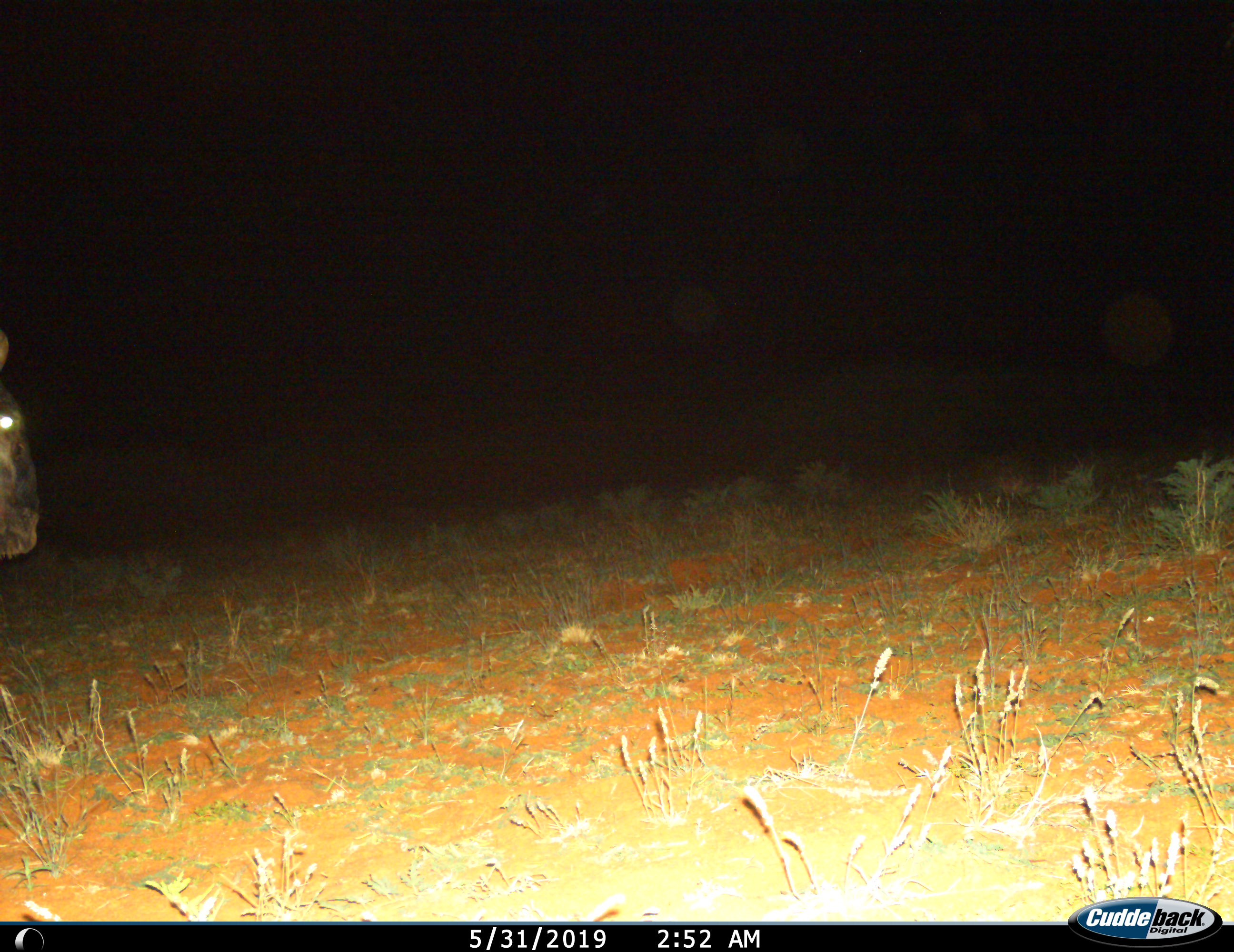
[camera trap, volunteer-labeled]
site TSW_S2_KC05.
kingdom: Animalia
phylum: Chordata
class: Mammalia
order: Artiodactyla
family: Bovidae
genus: Connochaetes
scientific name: Connochaetes taurinus taurinus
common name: blue wildebeest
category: wildebeestblue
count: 1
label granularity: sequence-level